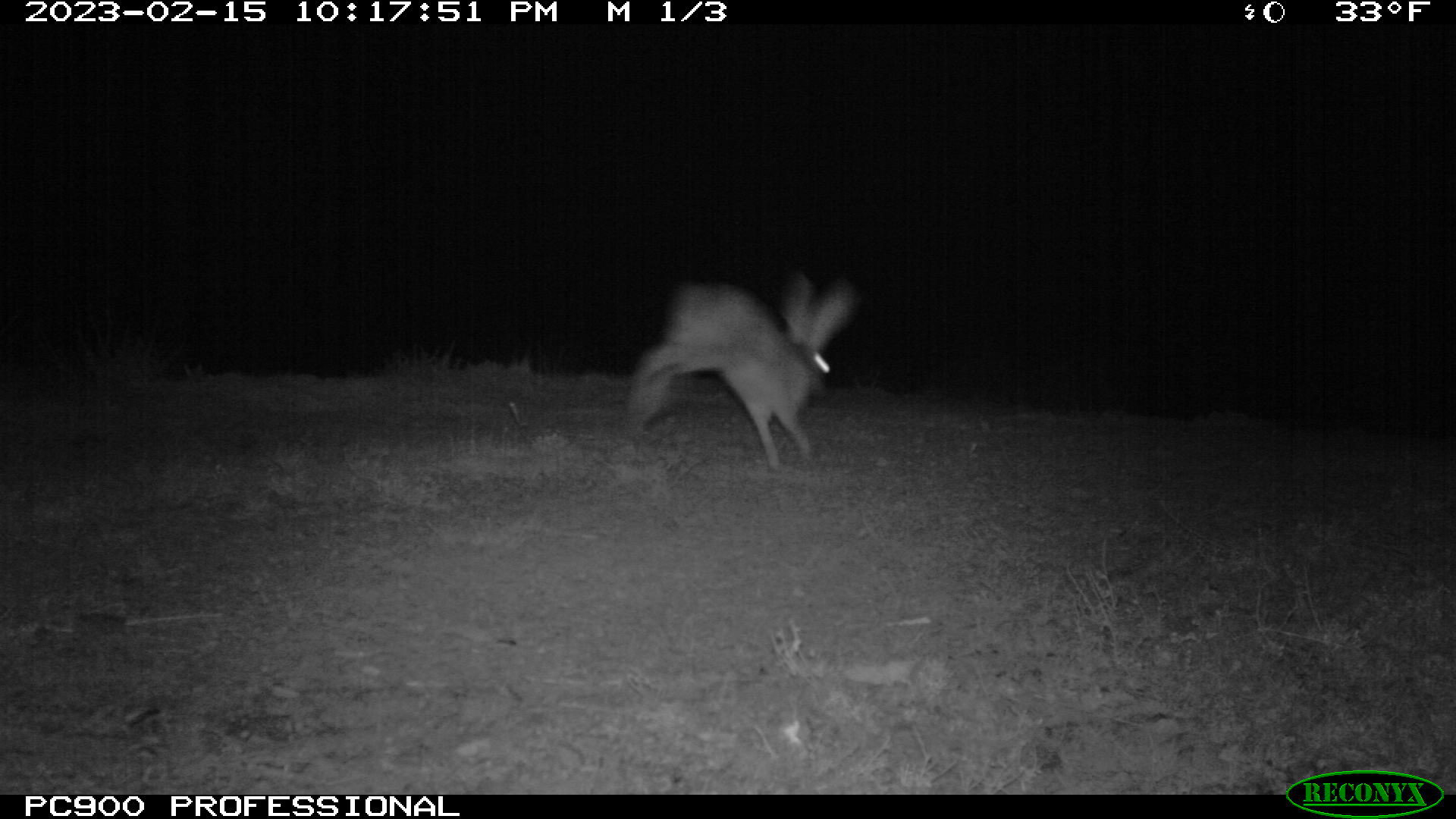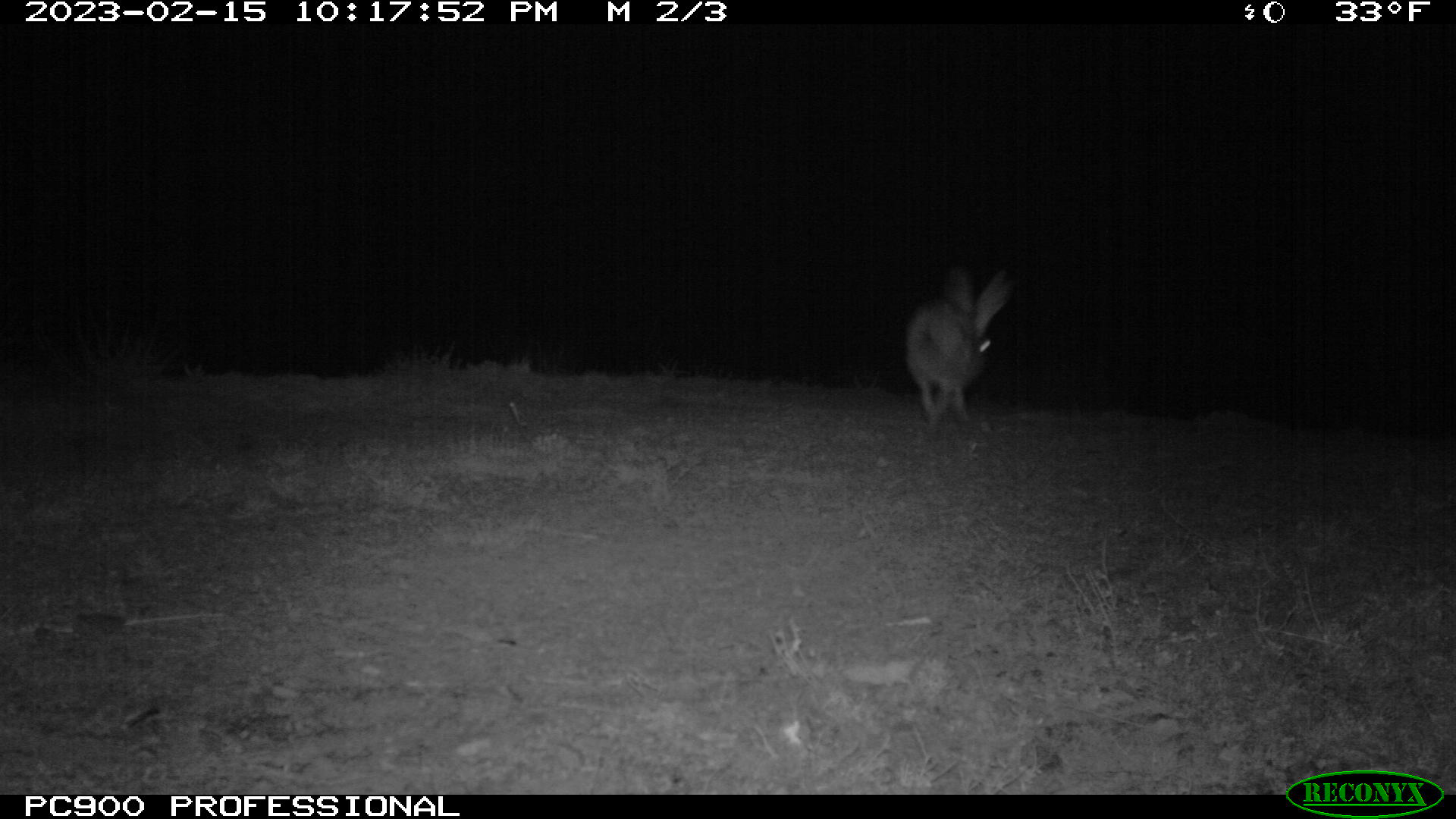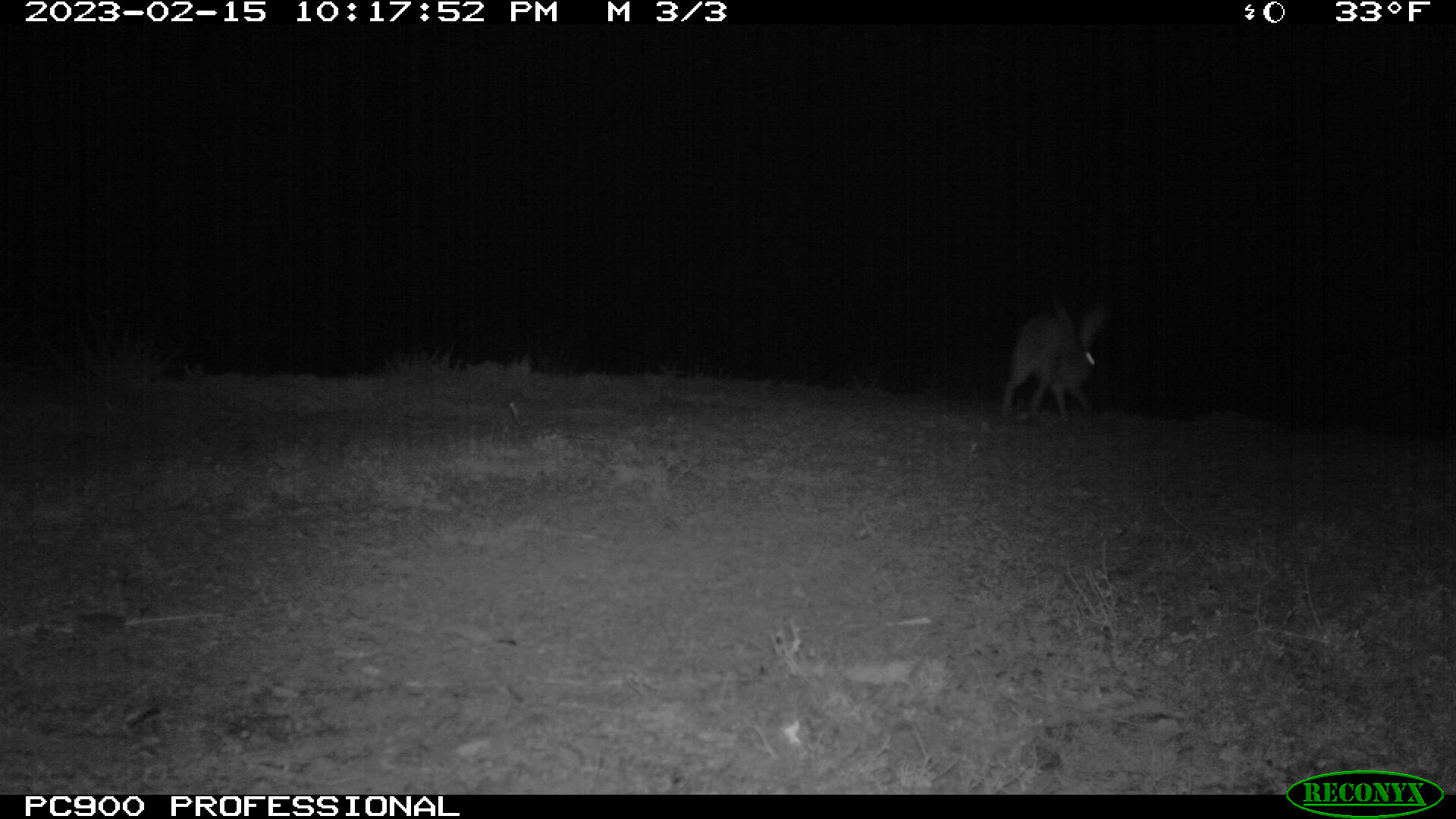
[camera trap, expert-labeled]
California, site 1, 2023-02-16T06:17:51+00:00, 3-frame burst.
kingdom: Animalia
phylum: Chordata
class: Mammalia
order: Lagomorpha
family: Leporidae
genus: Lepus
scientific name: Lepus californicus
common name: black-tailed jackrabbit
Black-tailed jackrabbit (Lepus californicus).